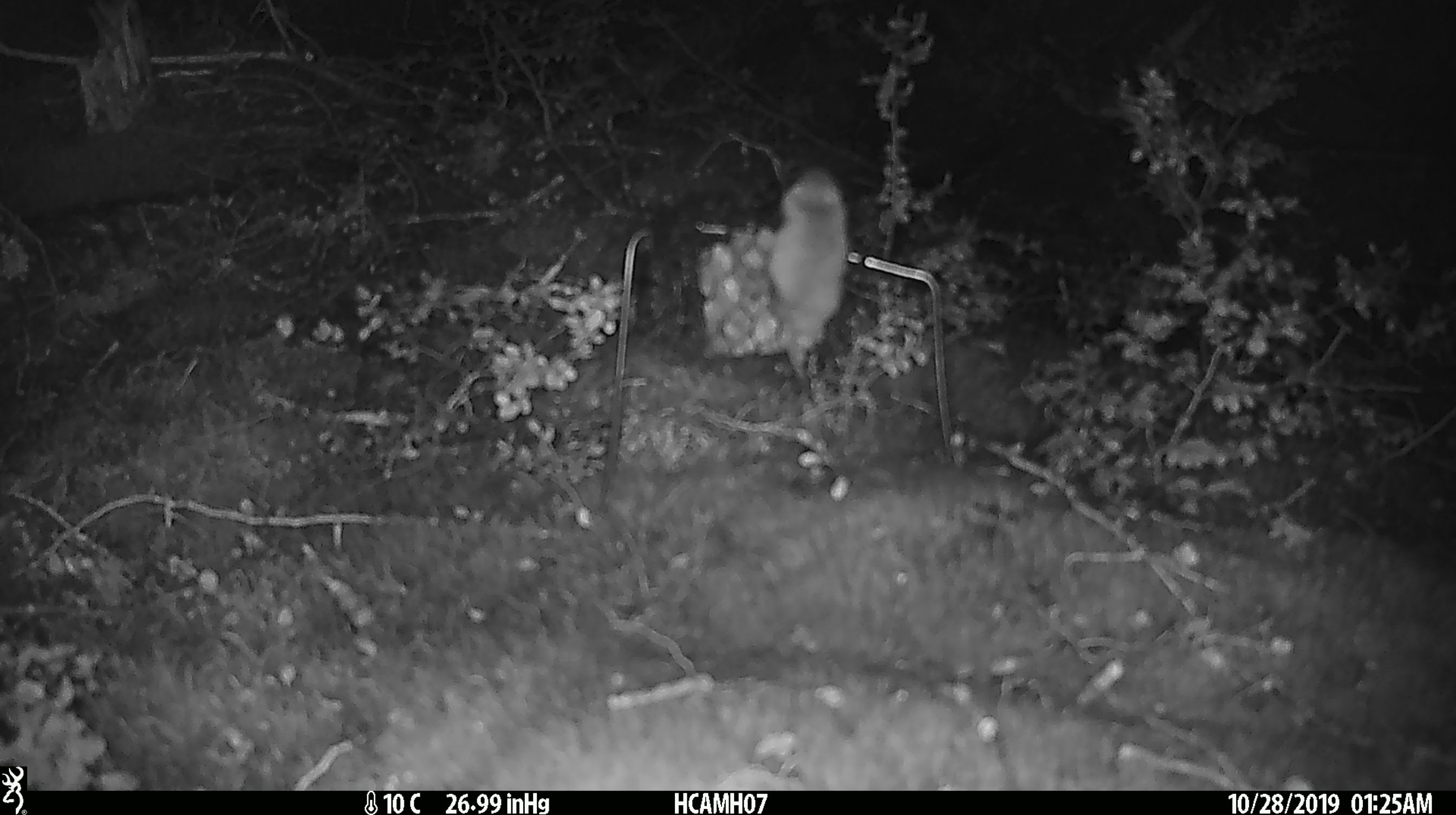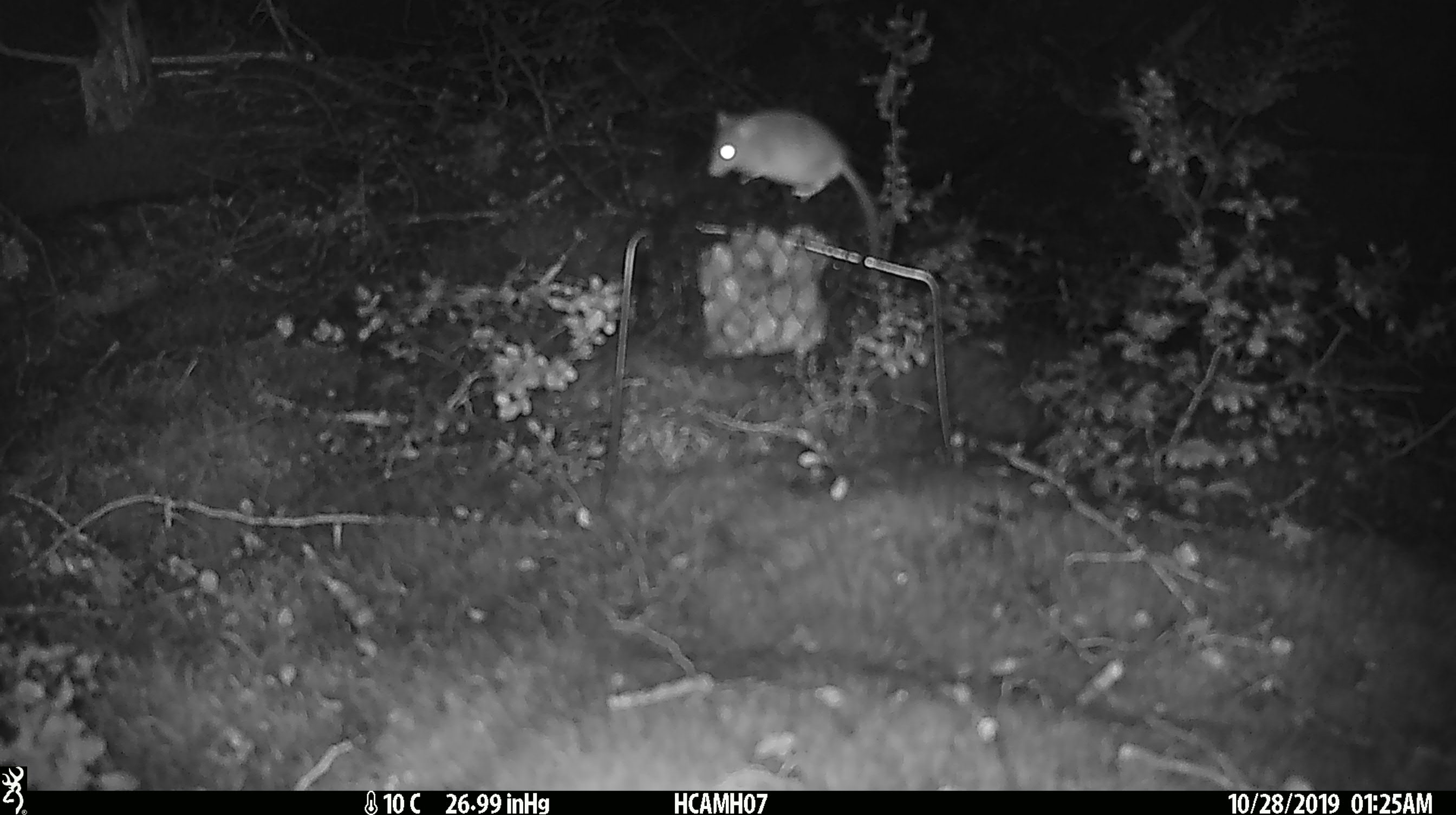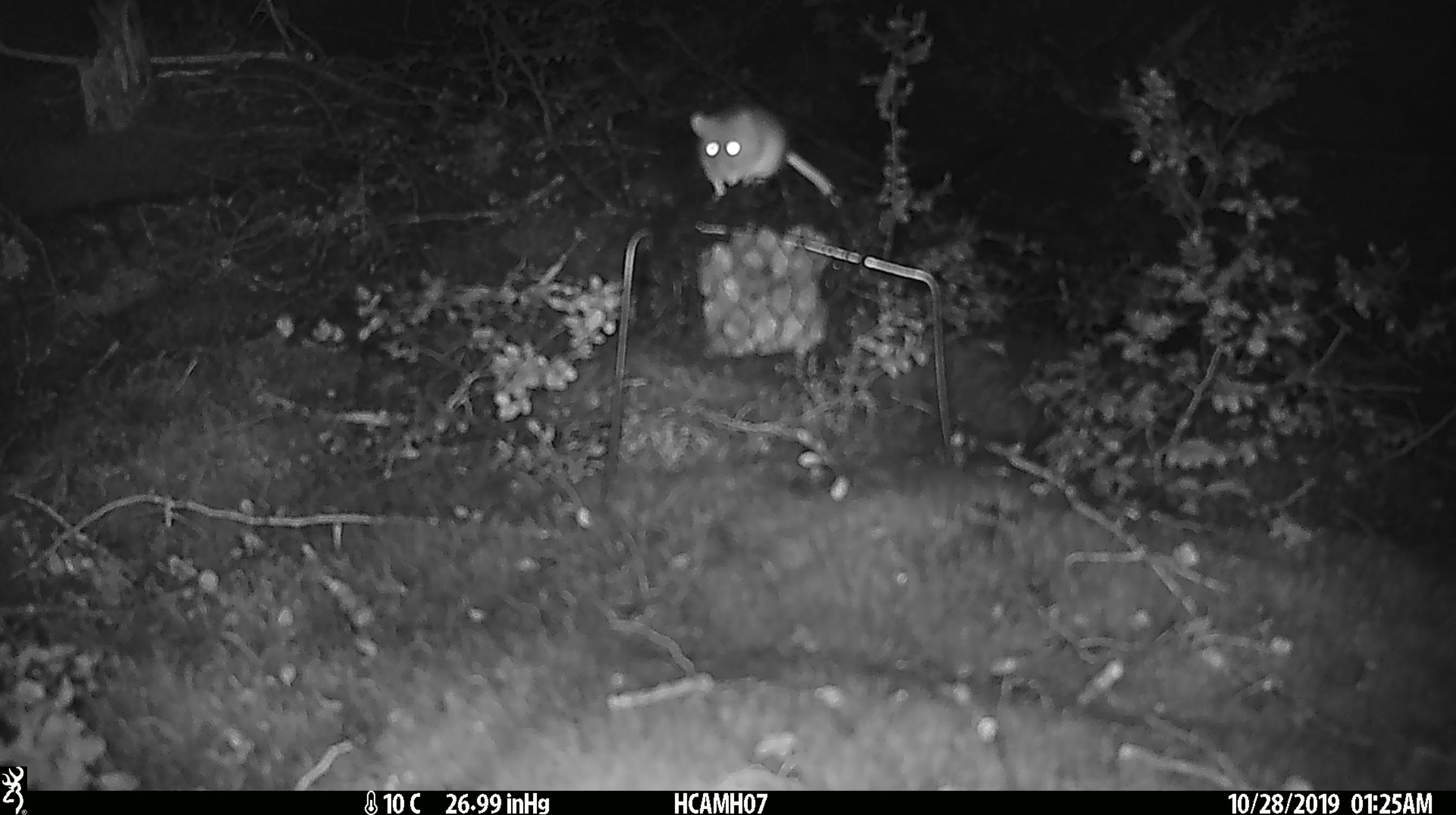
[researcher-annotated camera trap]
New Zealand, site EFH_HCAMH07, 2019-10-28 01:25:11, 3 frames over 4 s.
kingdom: Animalia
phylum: Chordata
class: Mammalia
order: Rodentia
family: Muridae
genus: Mus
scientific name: Mus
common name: mouse